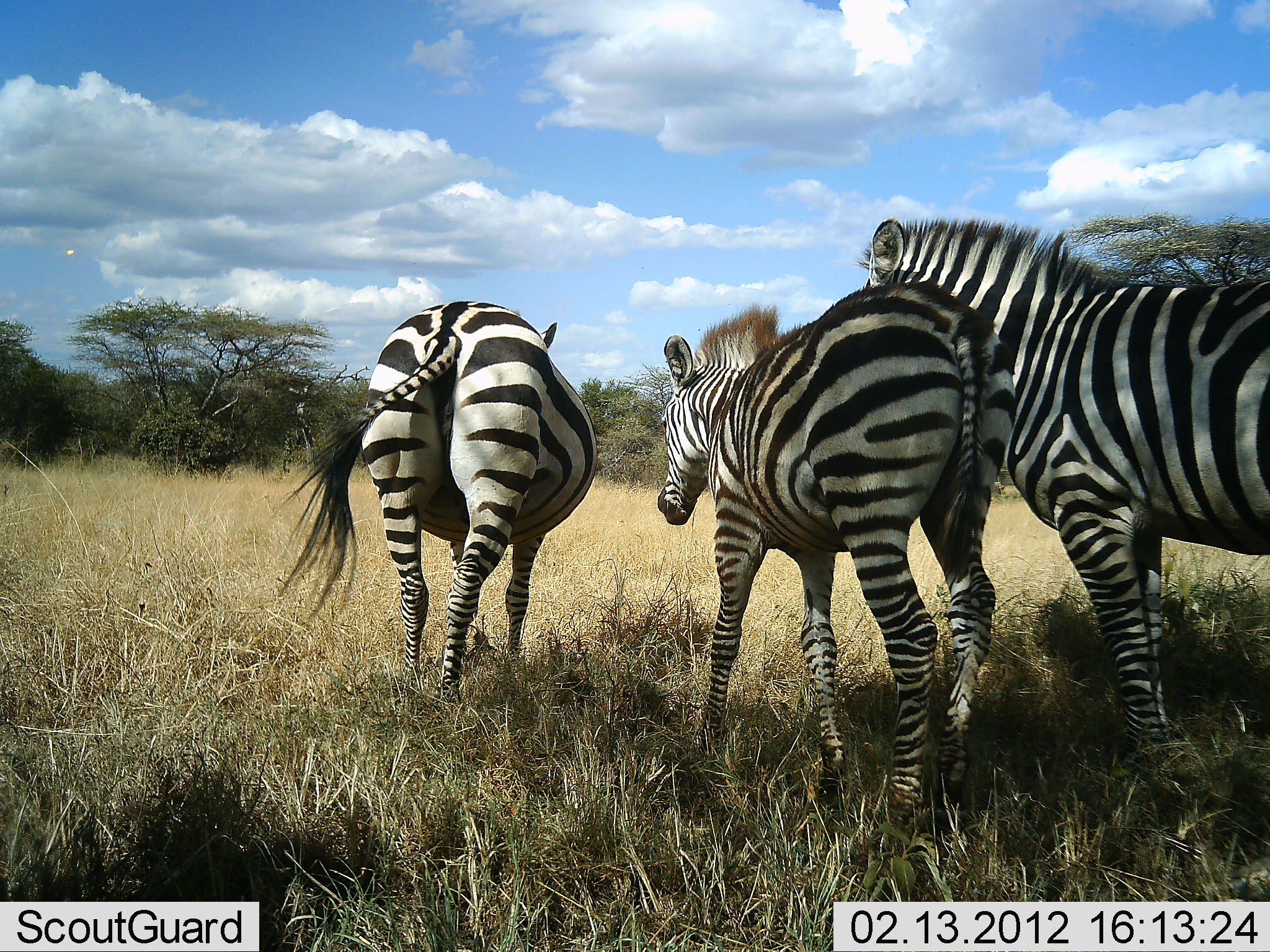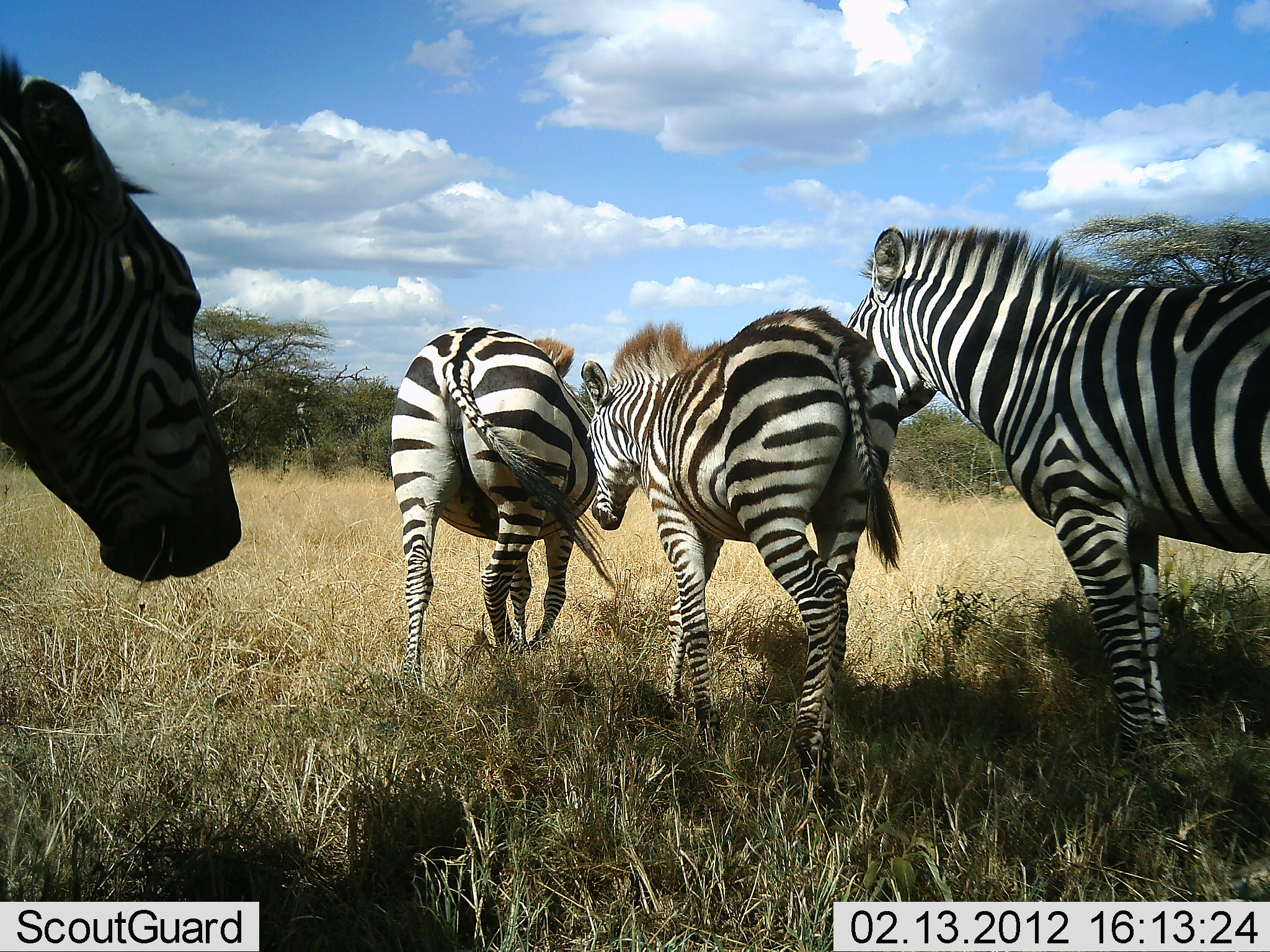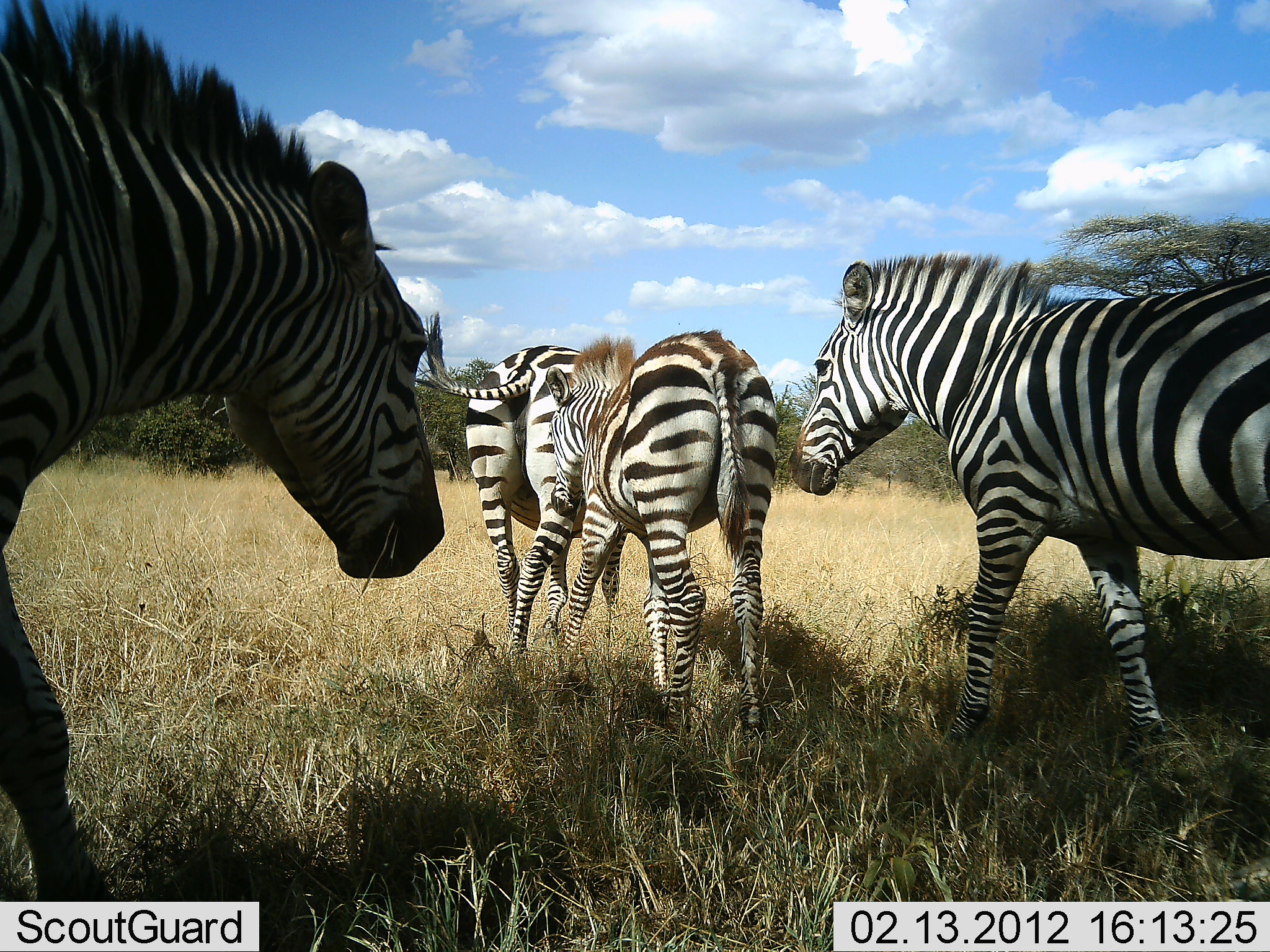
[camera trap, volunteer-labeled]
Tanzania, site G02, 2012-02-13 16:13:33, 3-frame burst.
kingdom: Animalia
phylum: Chordata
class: Mammalia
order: Perissodactyla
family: Equidae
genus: Equus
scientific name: Equus quagga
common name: plains zebra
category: zebra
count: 4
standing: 11%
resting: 0%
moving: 100%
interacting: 0%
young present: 26%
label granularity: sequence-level